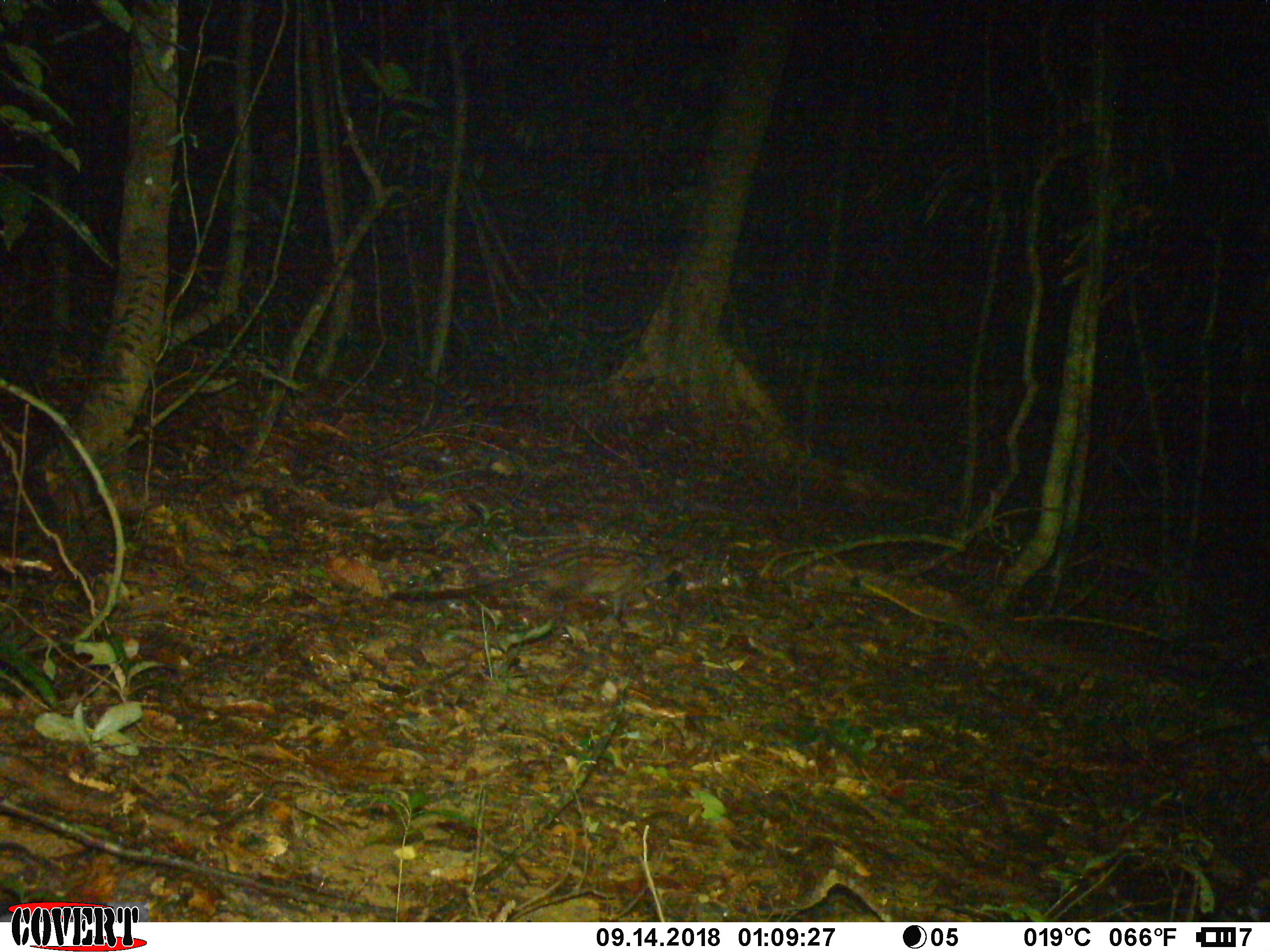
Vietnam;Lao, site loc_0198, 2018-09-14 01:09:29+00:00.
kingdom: Animalia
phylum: Chordata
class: Mammalia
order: Carnivora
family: Viverridae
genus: Paradoxurus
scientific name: Paradoxurus hermaphroditus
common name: common palm civet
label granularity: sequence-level